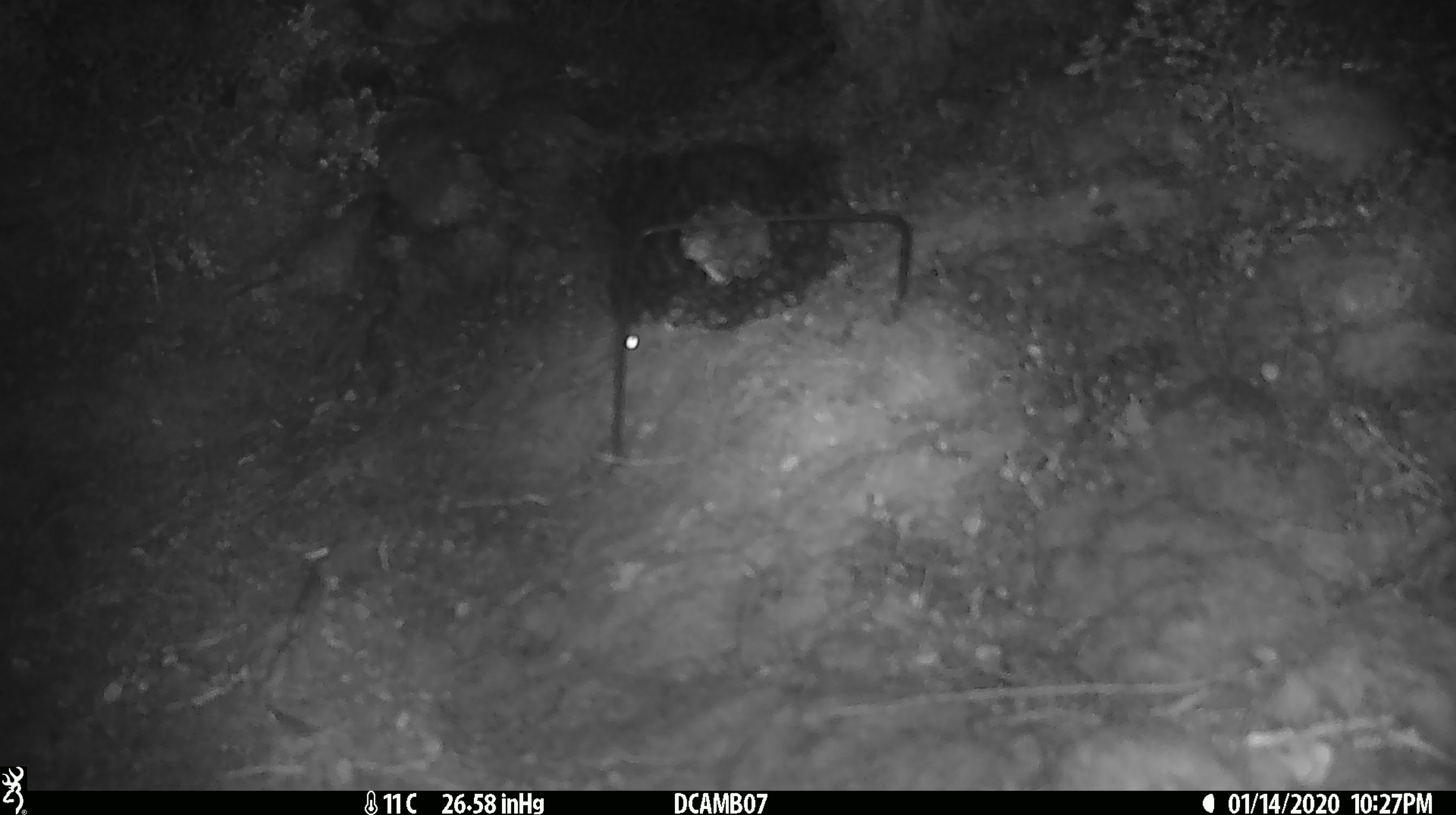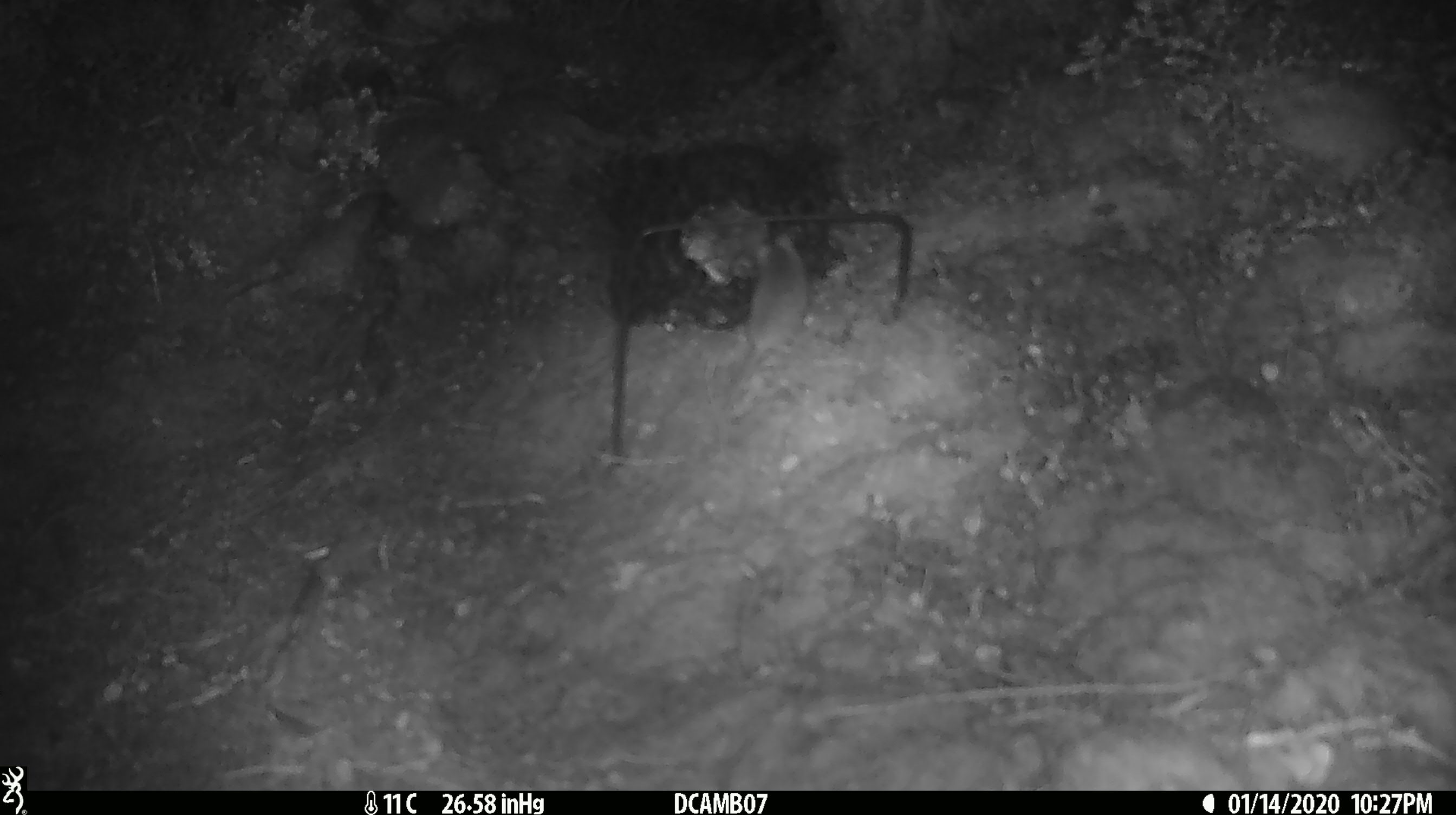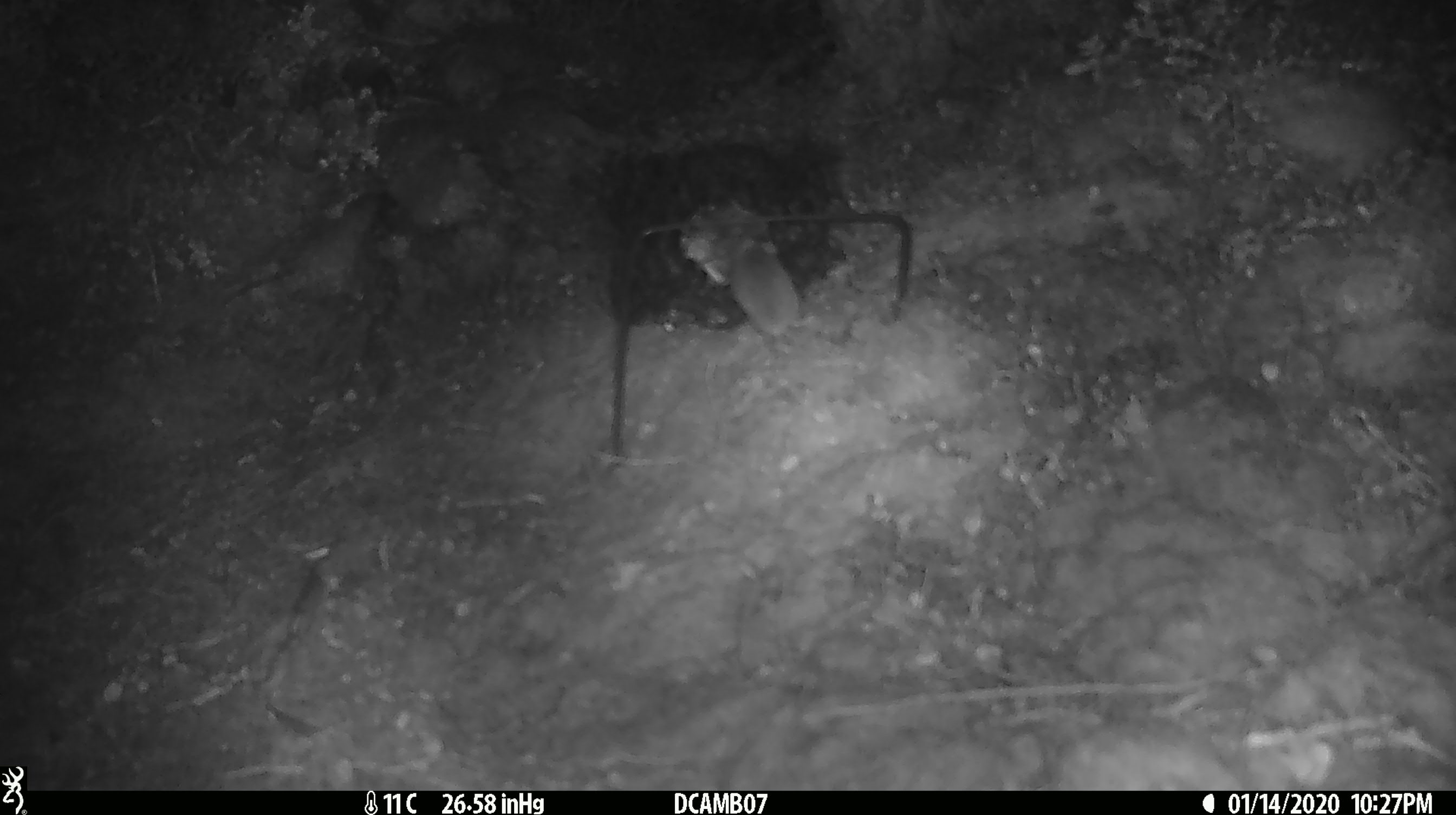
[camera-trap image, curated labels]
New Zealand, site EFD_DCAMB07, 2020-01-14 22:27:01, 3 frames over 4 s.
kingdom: Animalia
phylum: Chordata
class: Mammalia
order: Rodentia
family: Muridae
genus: Mus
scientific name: Mus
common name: mouse